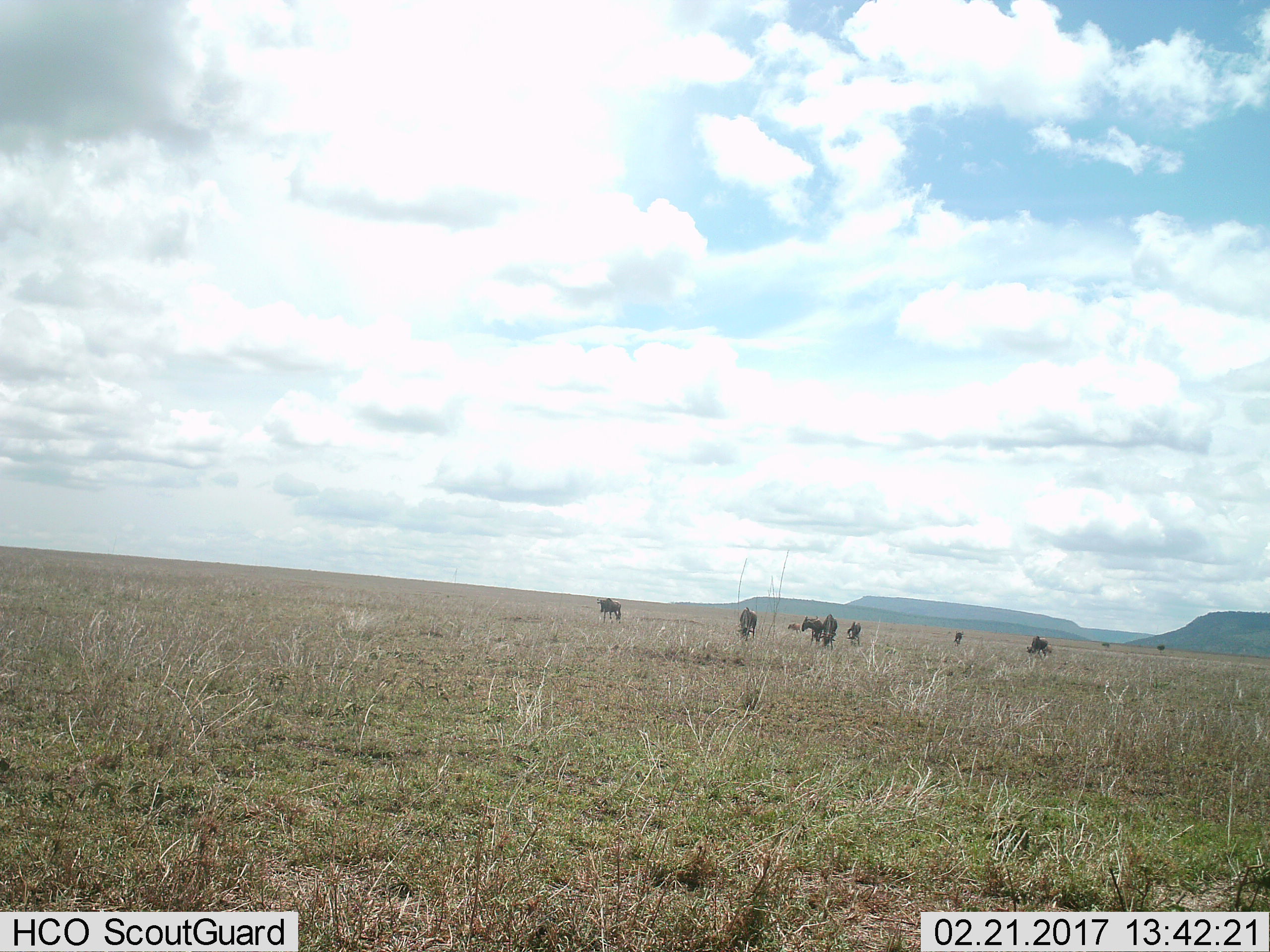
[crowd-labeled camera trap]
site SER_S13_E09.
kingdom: Animalia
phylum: Chordata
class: Mammalia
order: Artiodactyla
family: Bovidae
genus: Connochaetes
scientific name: Connochaetes taurinus taurinus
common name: blue wildebeest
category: wildebeestblue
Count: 8.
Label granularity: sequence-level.